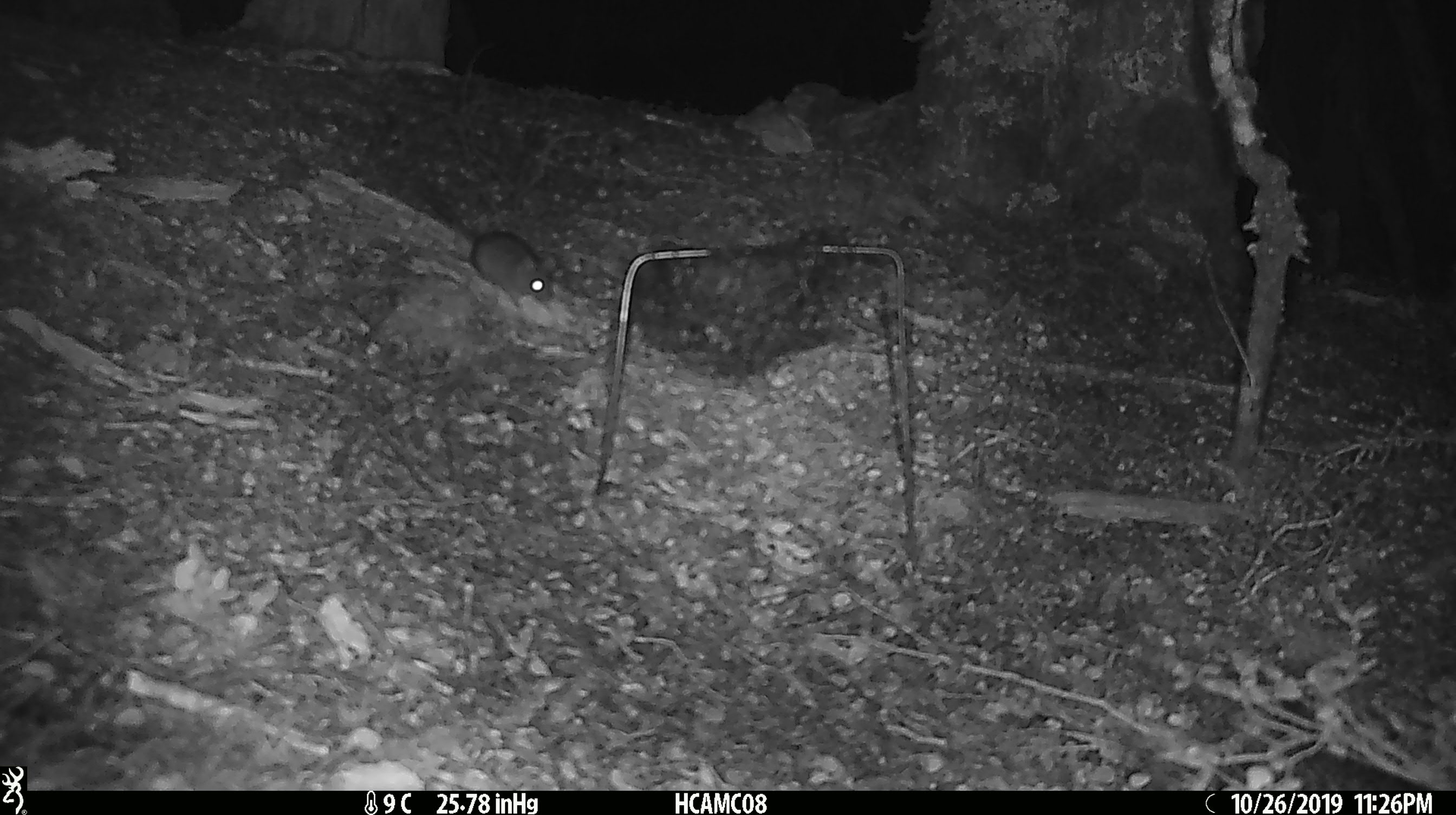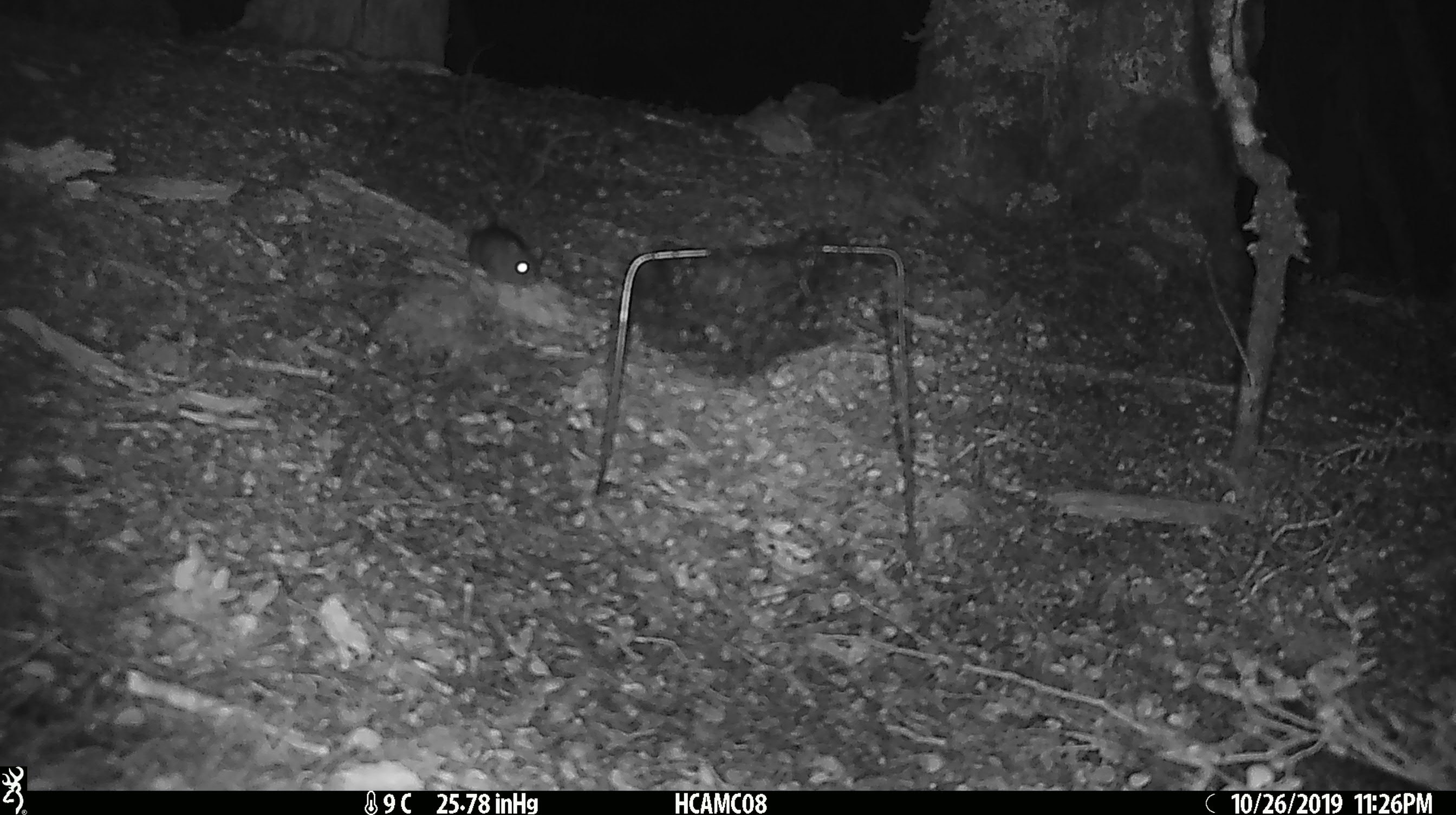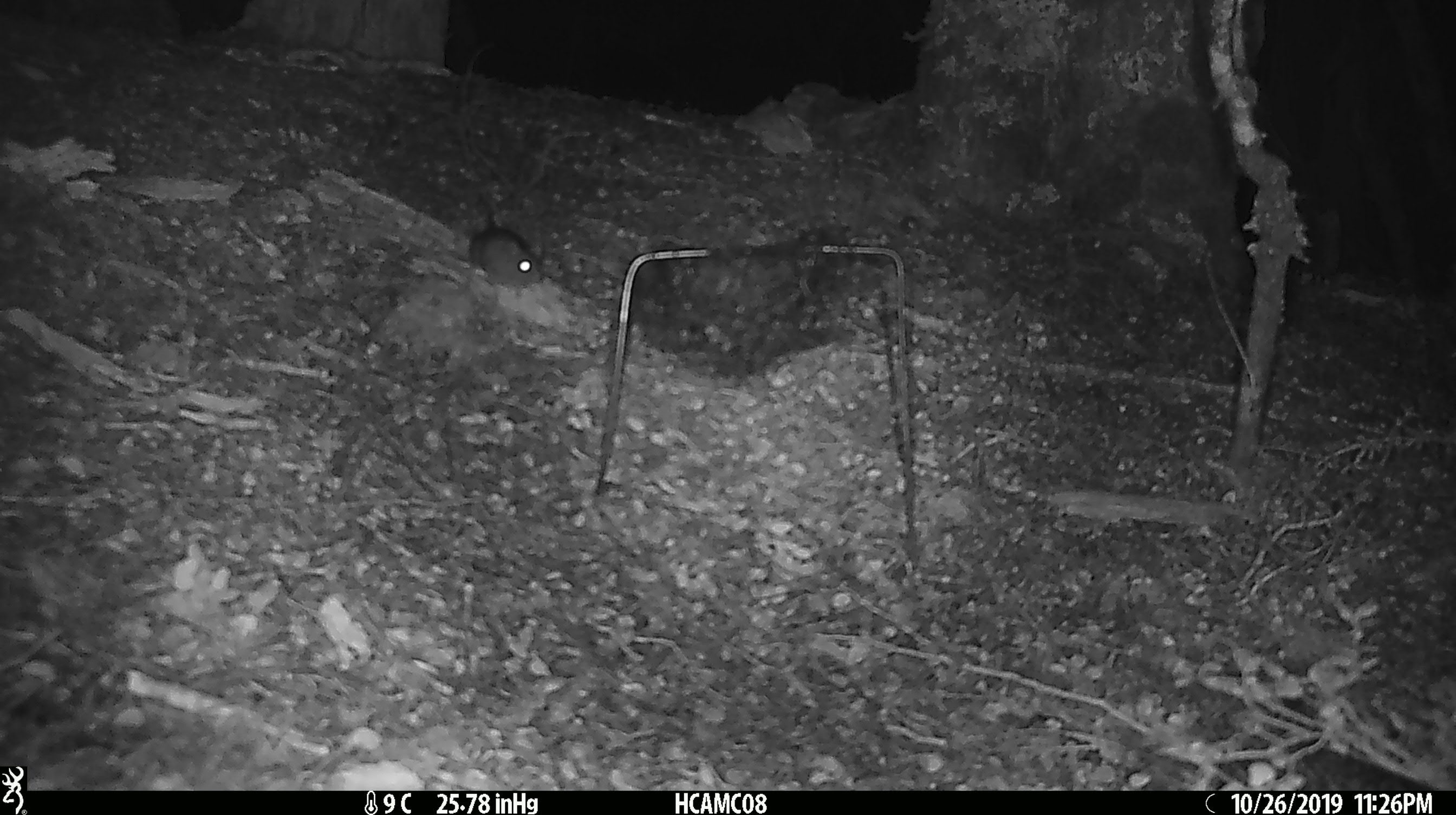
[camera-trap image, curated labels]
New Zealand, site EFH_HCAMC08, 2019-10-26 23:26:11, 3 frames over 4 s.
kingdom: Animalia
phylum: Chordata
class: Mammalia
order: Rodentia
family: Muridae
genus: Mus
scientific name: Mus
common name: mouse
Mouse (Mus).